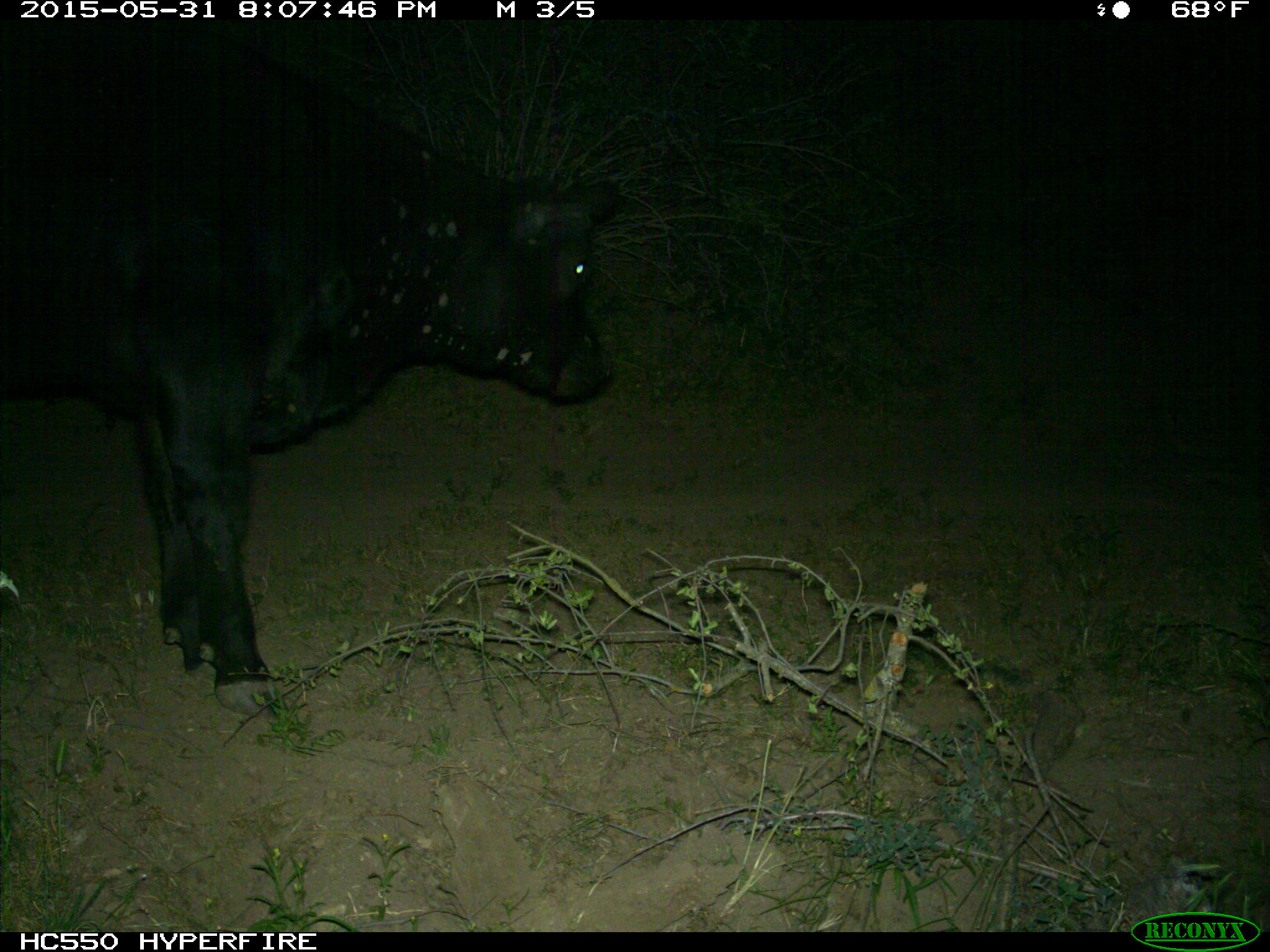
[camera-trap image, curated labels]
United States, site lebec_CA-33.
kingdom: Animalia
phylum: Chordata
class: Mammalia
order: Artiodactyla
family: Bovidae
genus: Bos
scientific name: Bos taurus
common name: domestic cow